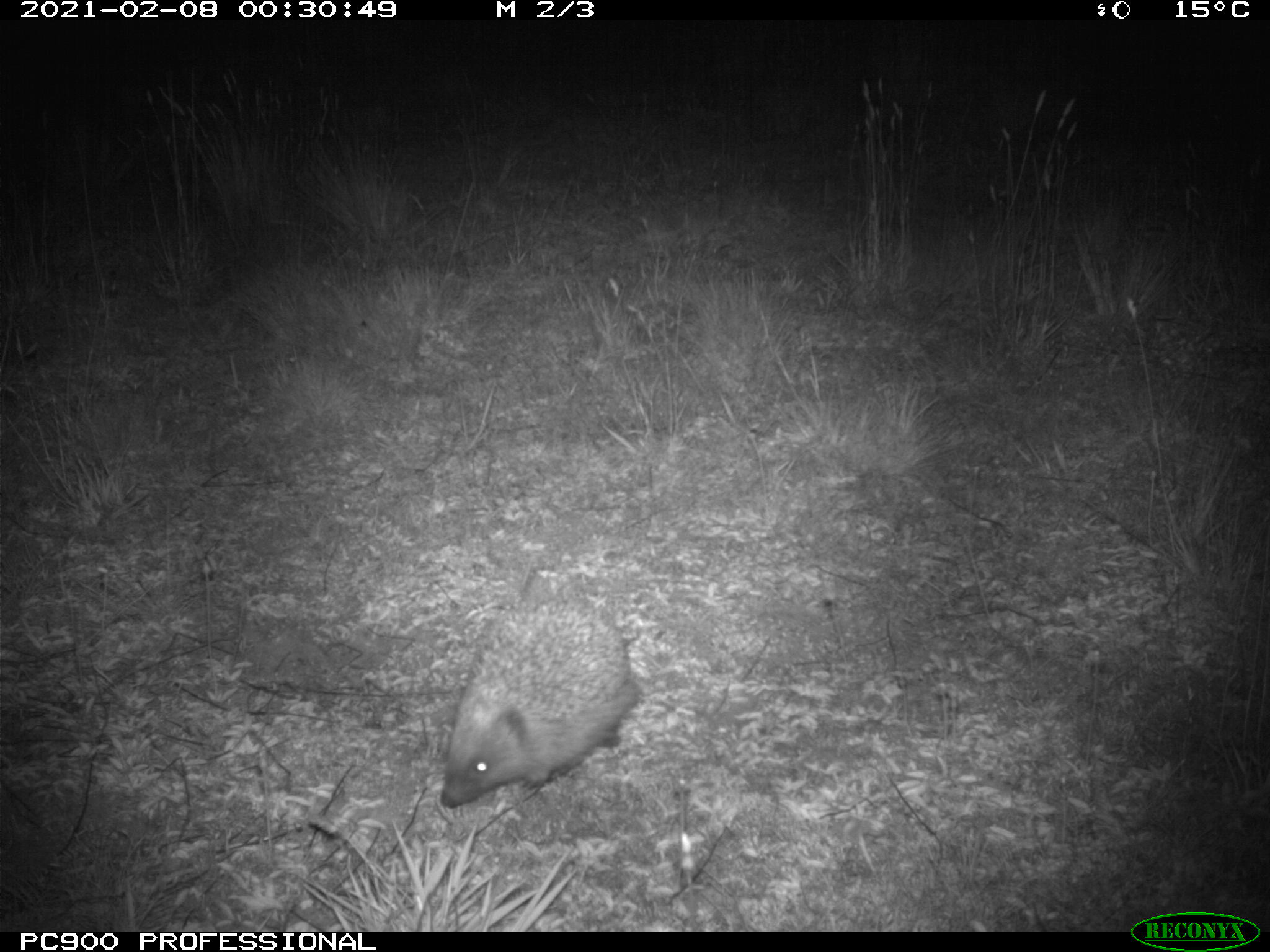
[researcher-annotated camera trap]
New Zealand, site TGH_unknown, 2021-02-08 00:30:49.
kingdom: Animalia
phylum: Chordata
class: Mammalia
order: Eulipotyphla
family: Erinaceidae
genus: Erinaceus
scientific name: Erinaceus europaeus europaeus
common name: european hedgehog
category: hedgehog